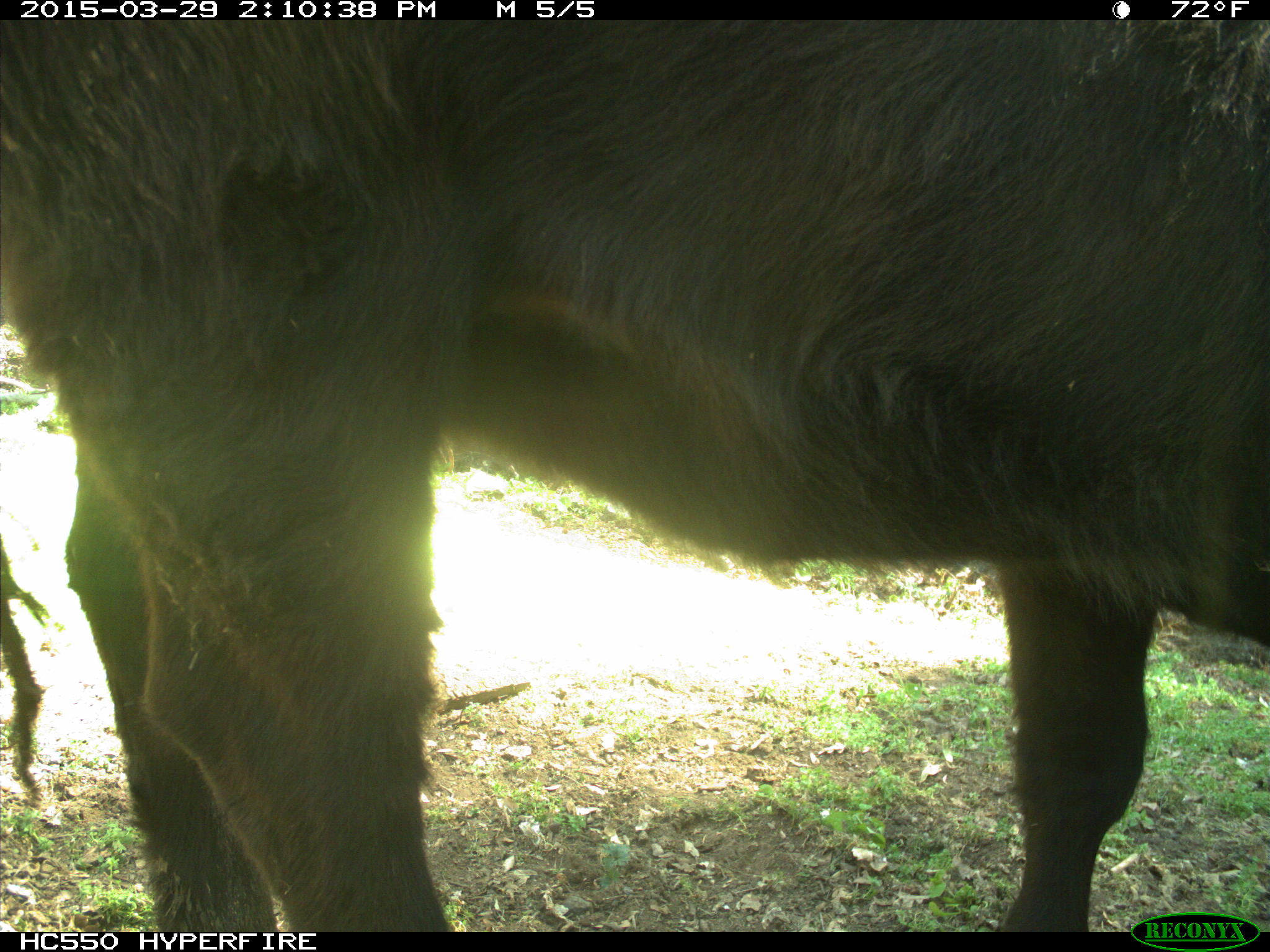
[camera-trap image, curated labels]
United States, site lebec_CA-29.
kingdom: Animalia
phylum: Chordata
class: Mammalia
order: Artiodactyla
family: Bovidae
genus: Bos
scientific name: Bos taurus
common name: domestic cow